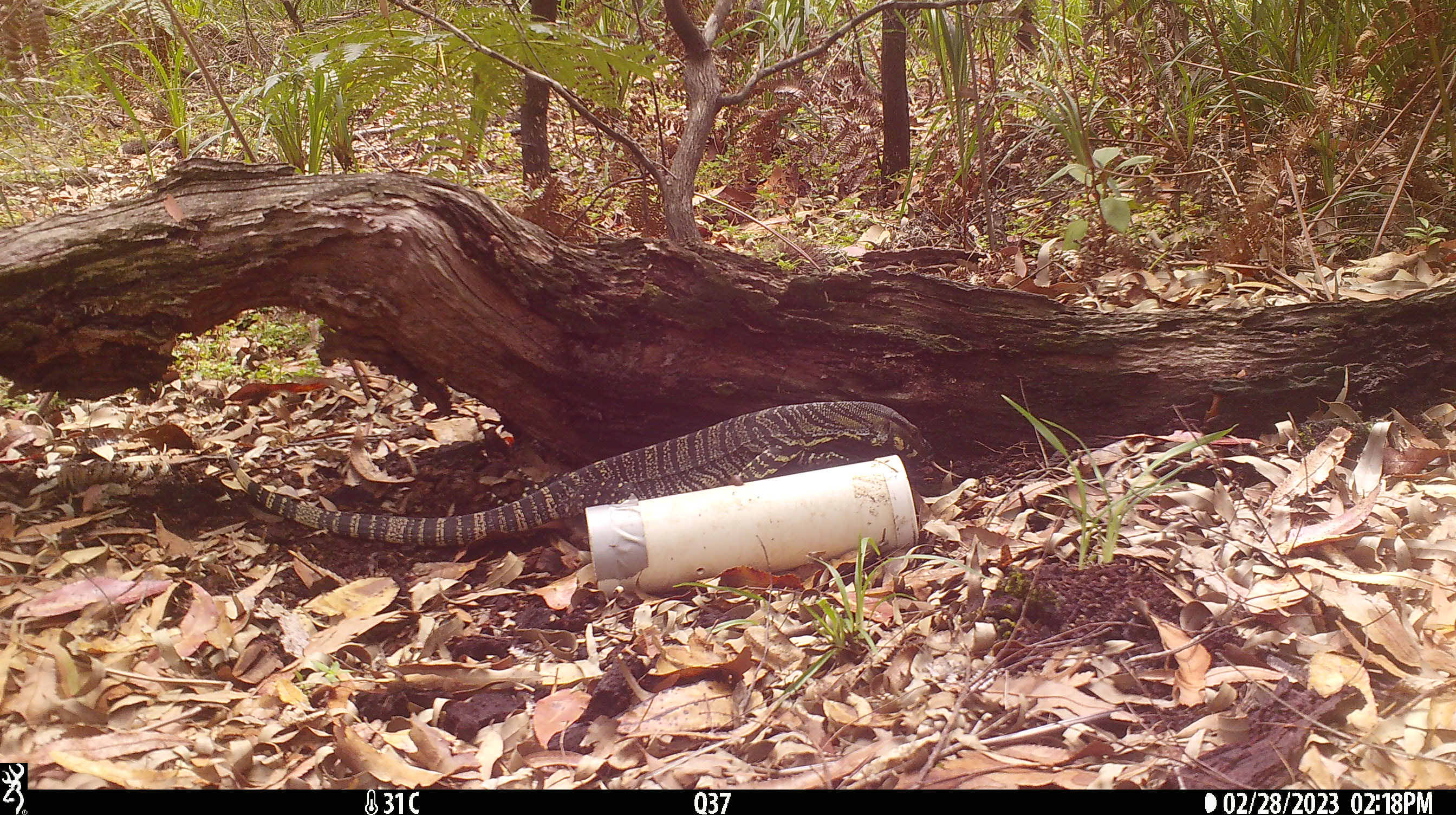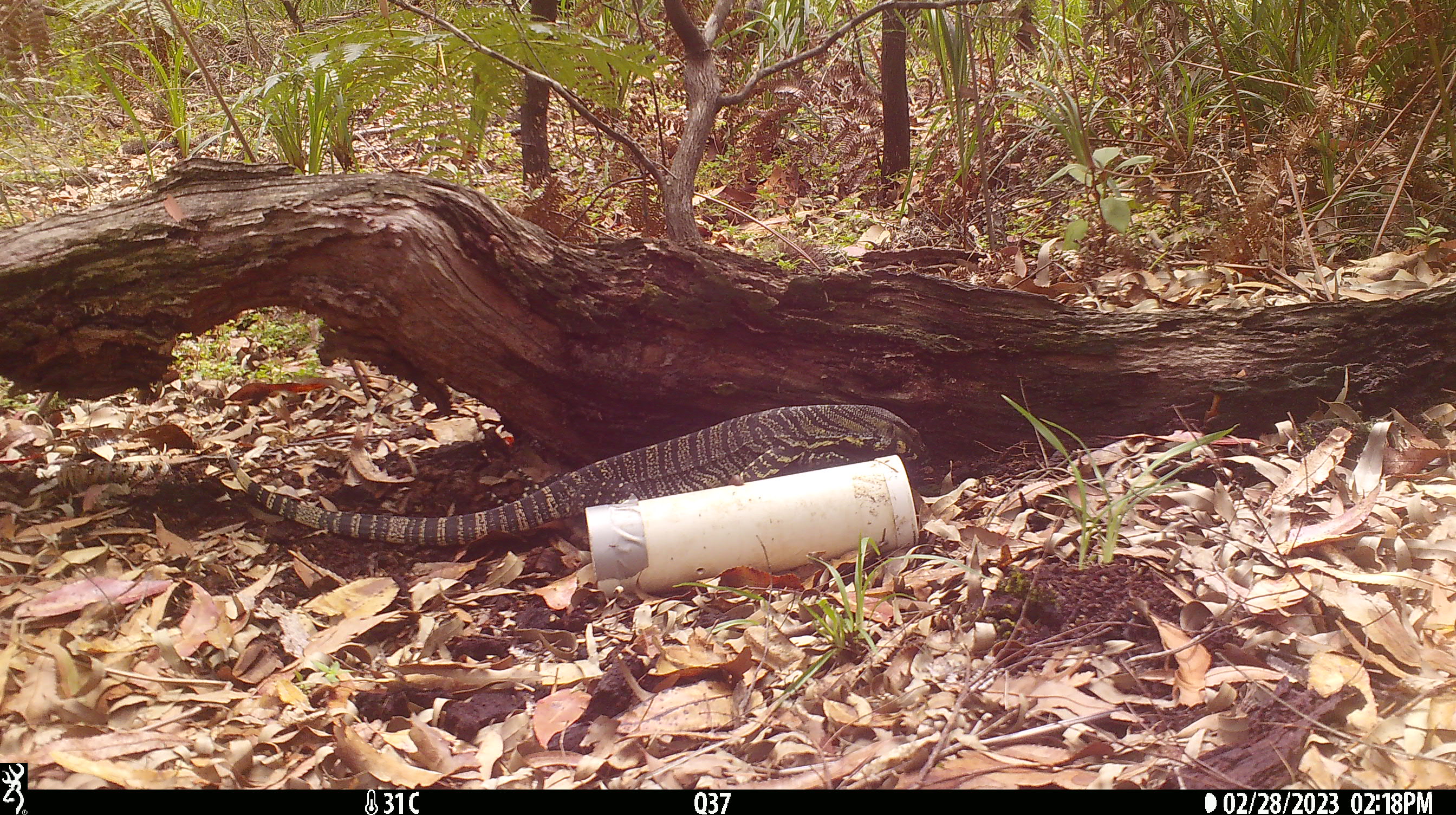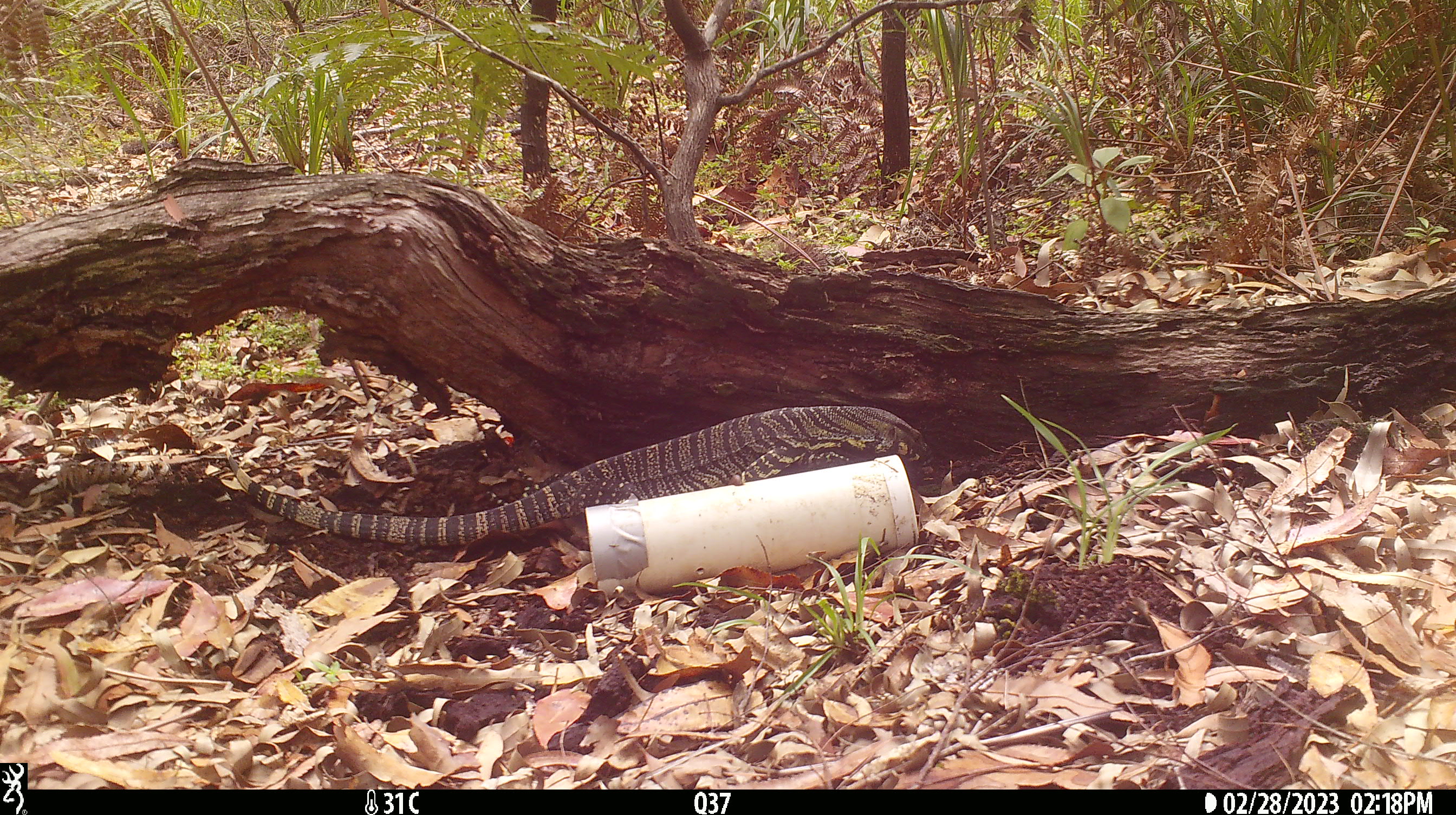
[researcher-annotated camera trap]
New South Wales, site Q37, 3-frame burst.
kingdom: Animalia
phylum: Chordata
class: Reptilia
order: Squamata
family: Varanidae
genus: Varanus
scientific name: Varanus varius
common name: lace monitor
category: goanna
Goanna (lace monitor) (Varanus varius).